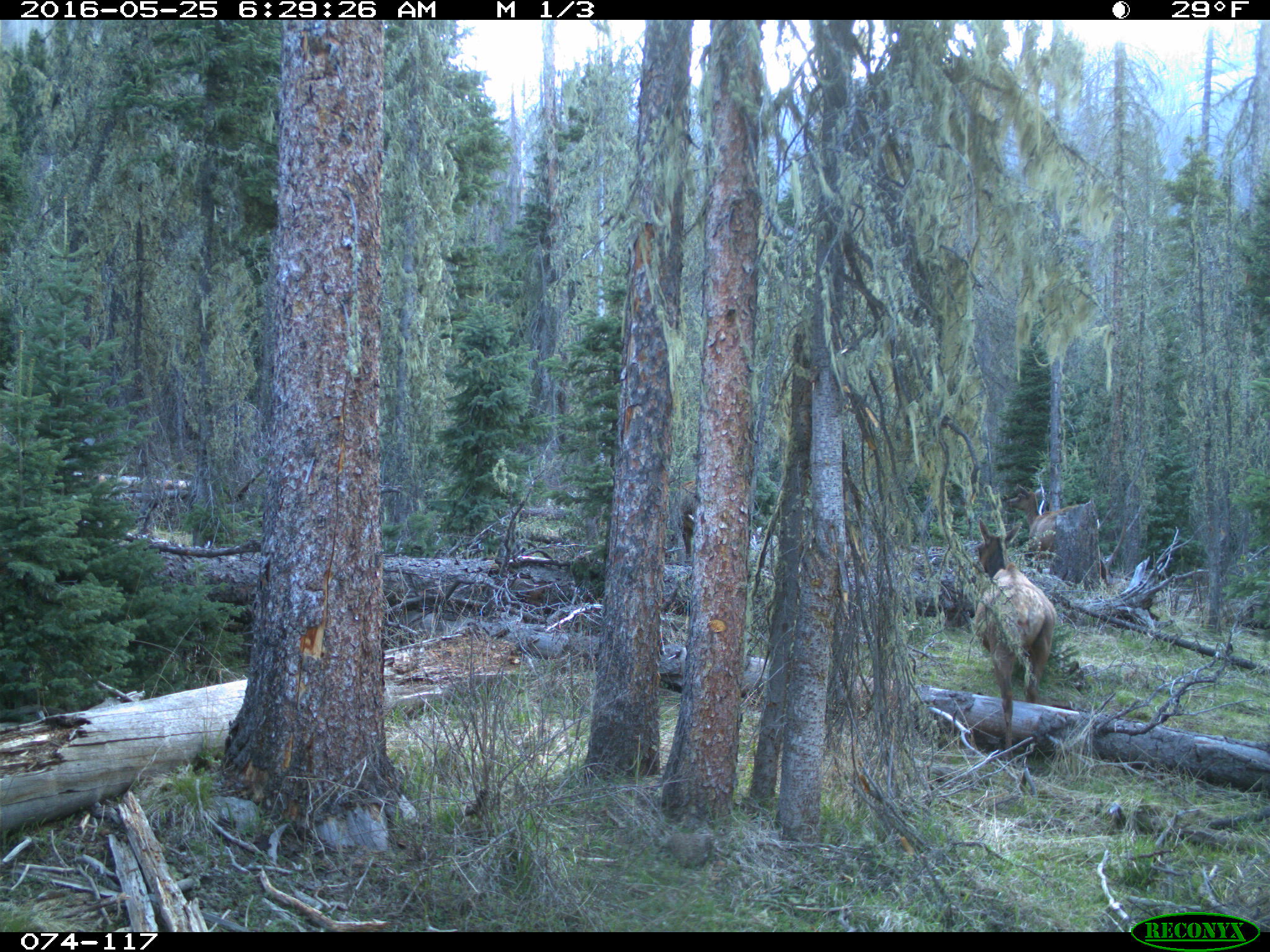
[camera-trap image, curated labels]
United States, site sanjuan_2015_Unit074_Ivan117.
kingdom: Animalia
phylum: Chordata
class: Mammalia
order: Artiodactyla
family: Cervidae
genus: Cervus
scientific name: Cervus elaphus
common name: red deer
Cervus elaphus (red deer).